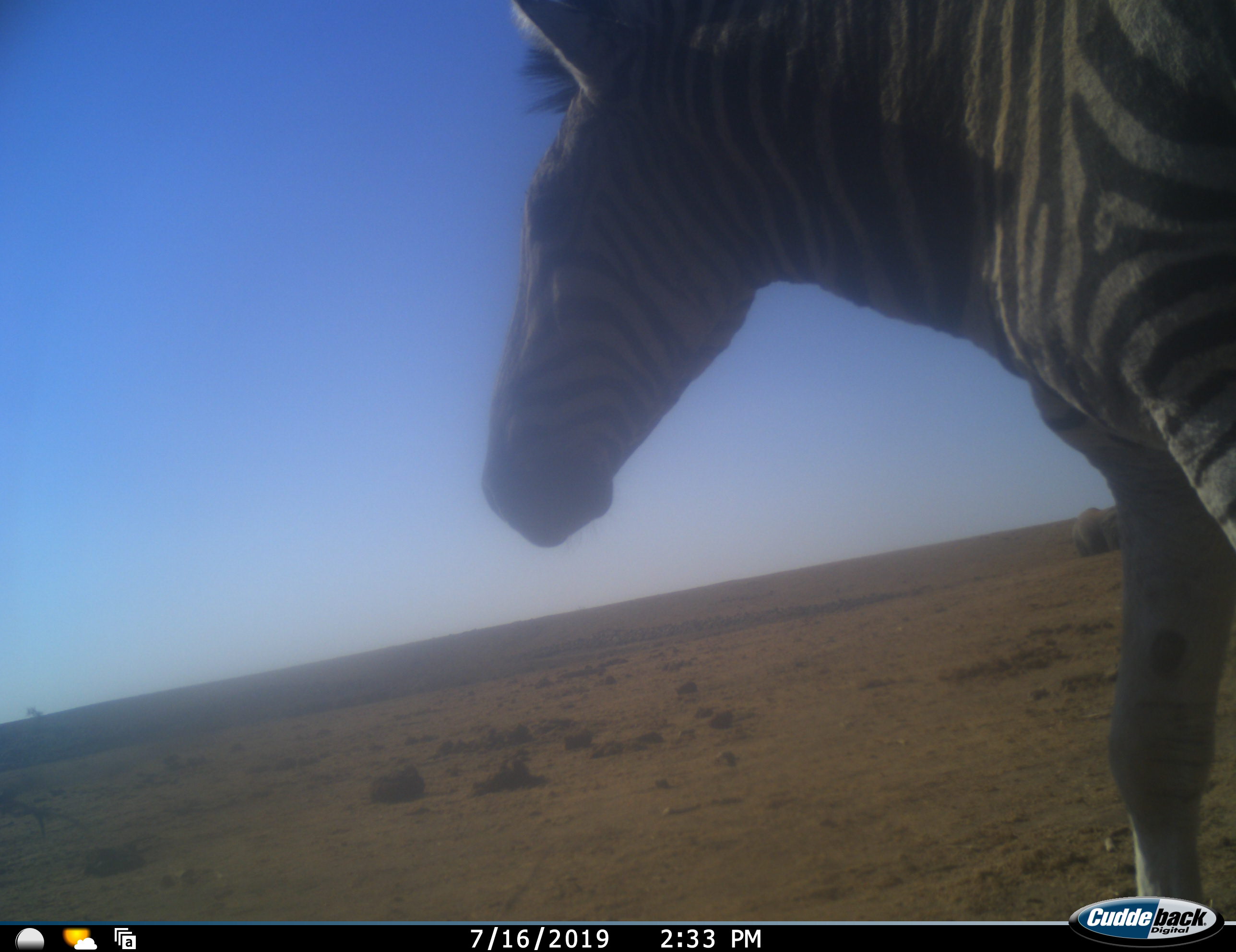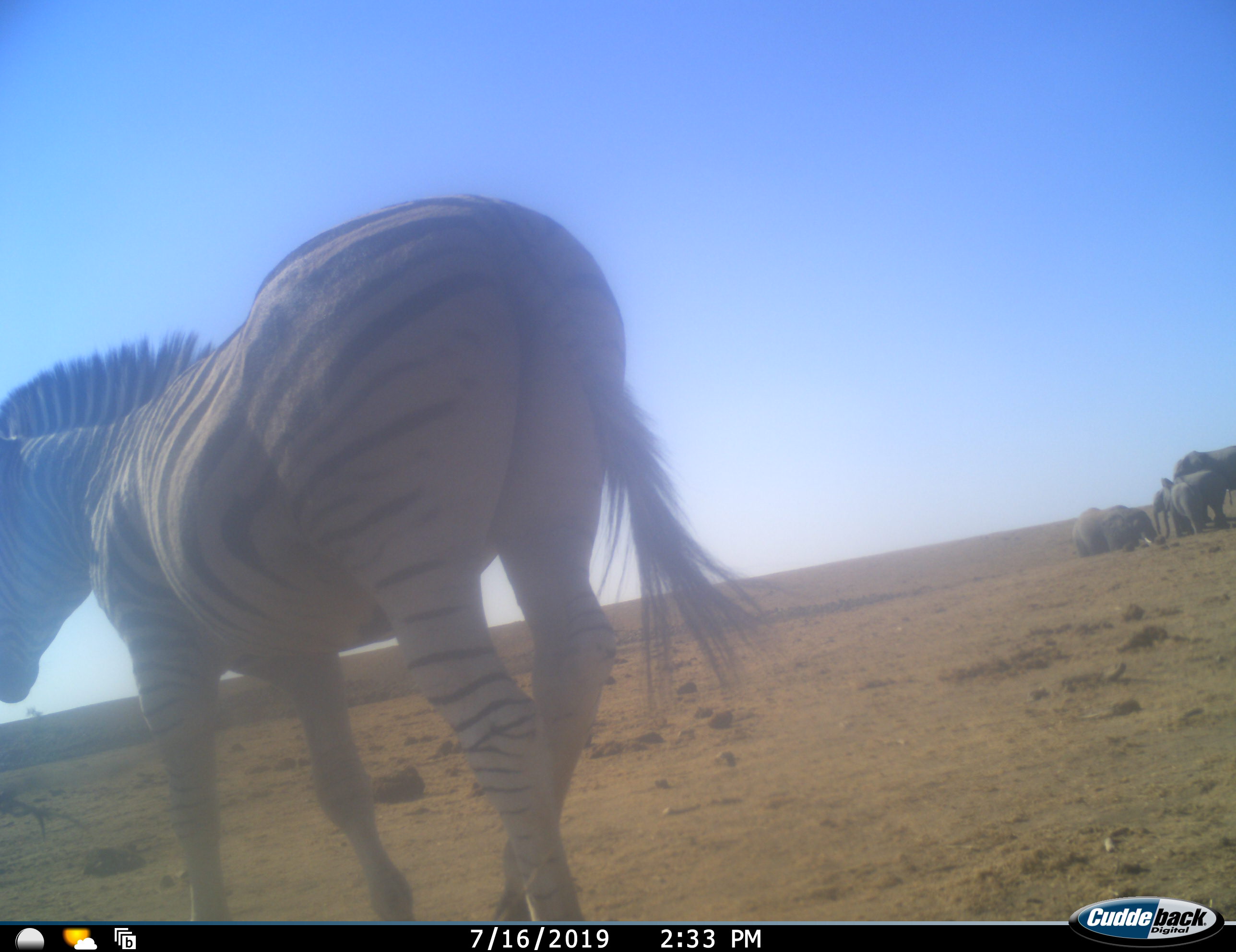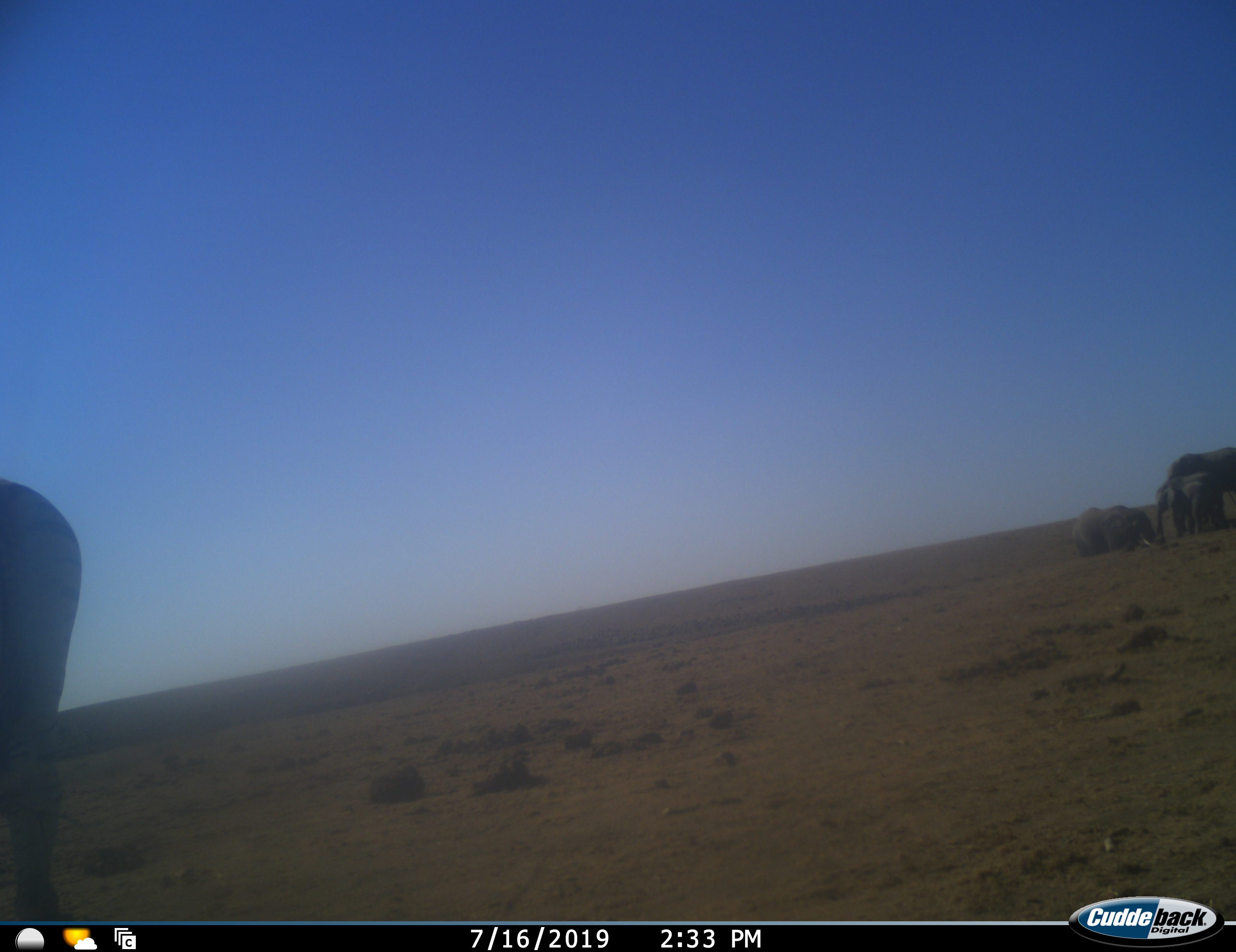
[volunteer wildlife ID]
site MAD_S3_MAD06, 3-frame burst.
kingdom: Animalia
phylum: Chordata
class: Mammalia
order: Proboscidea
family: Elephantidae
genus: Loxodonta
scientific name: Loxodonta africana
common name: african bush elephant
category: elephant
Elephant (african bush elephant) (Loxodonta africana), count 4. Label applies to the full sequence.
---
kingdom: Animalia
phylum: Chordata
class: Mammalia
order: Perissodactyla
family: Equidae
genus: Equus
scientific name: Equus quagga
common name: plains zebra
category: zebraplains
Zebraplains (plains zebra) (Equus quagga), count 1. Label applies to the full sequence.